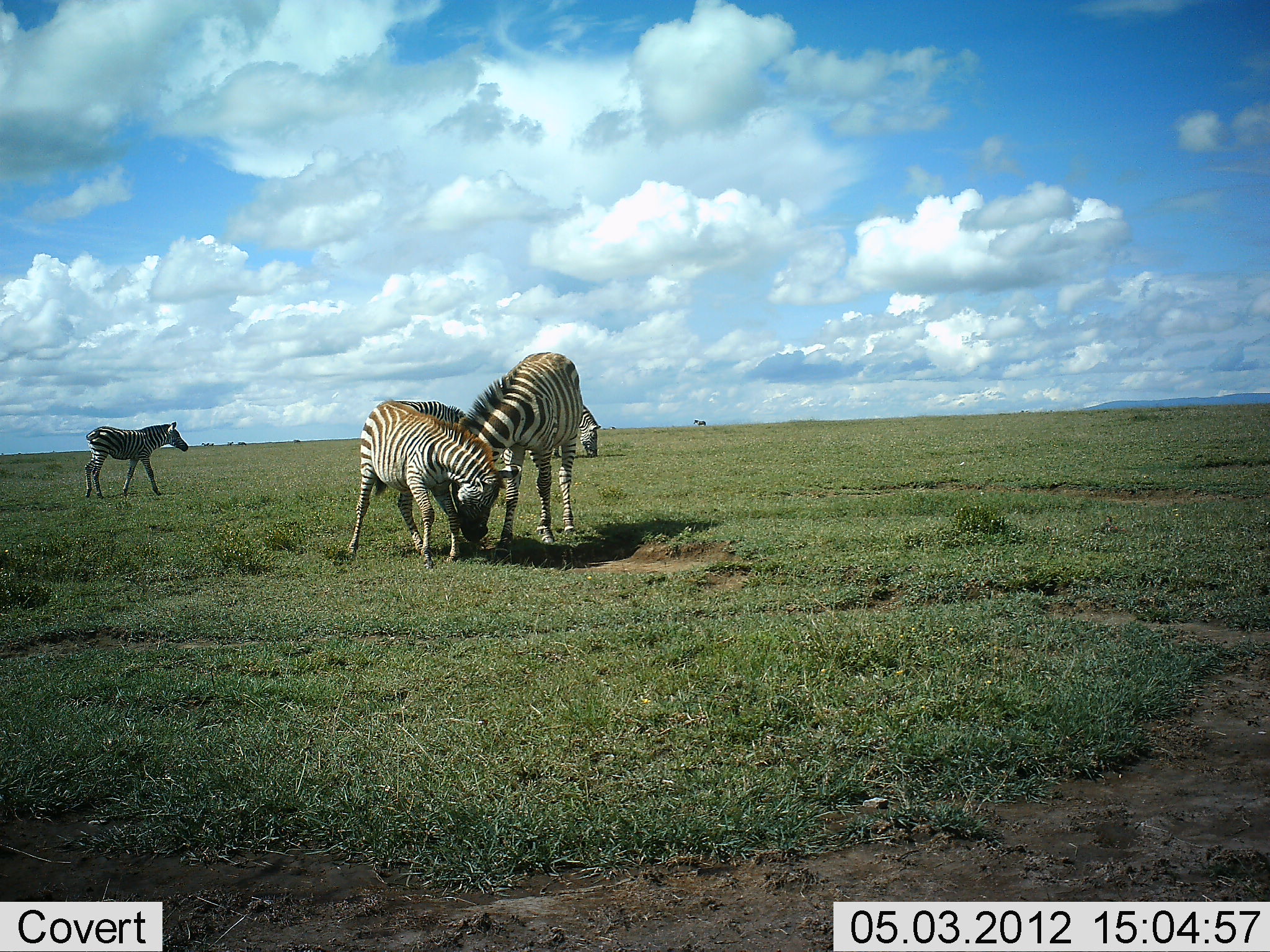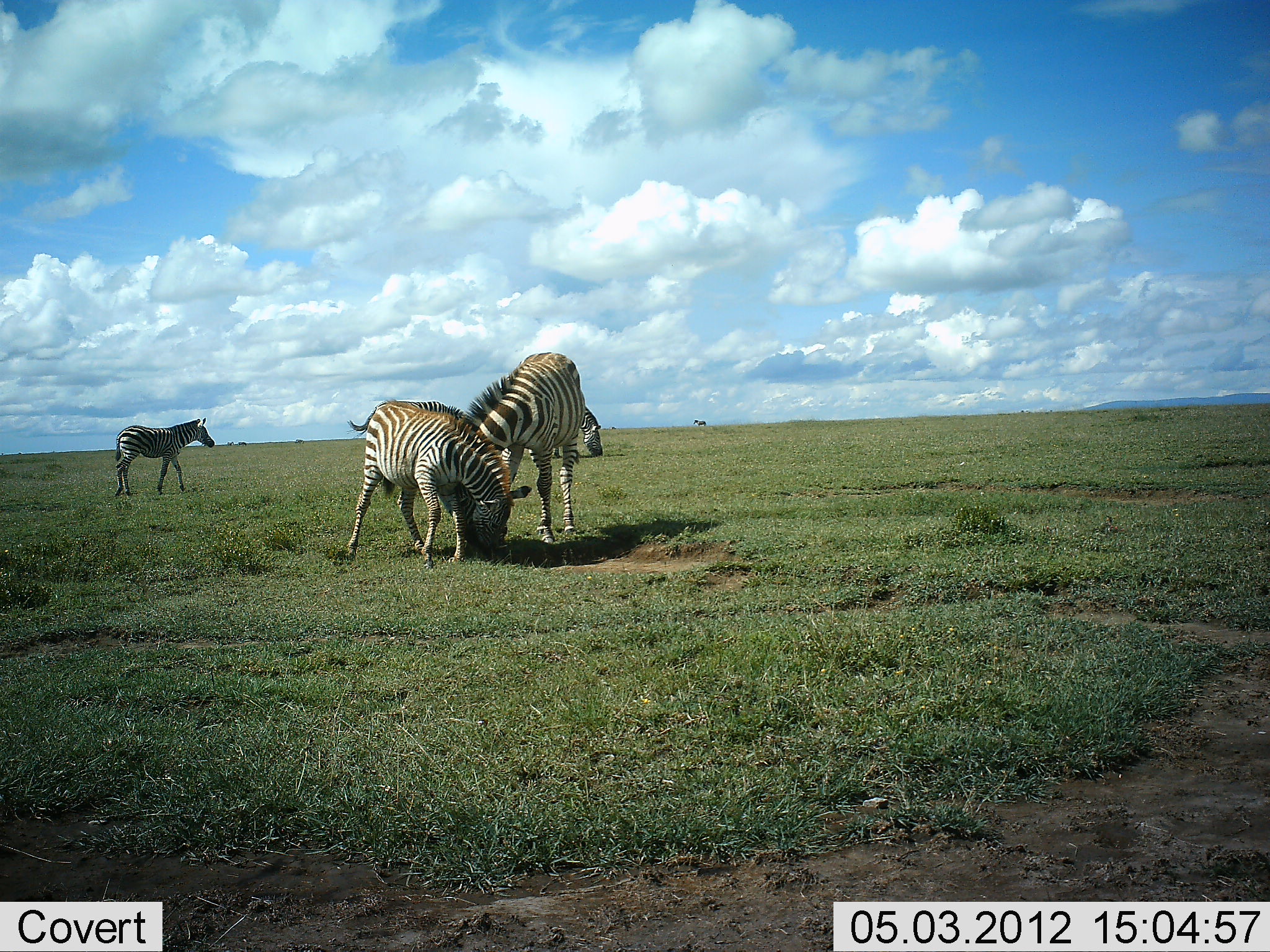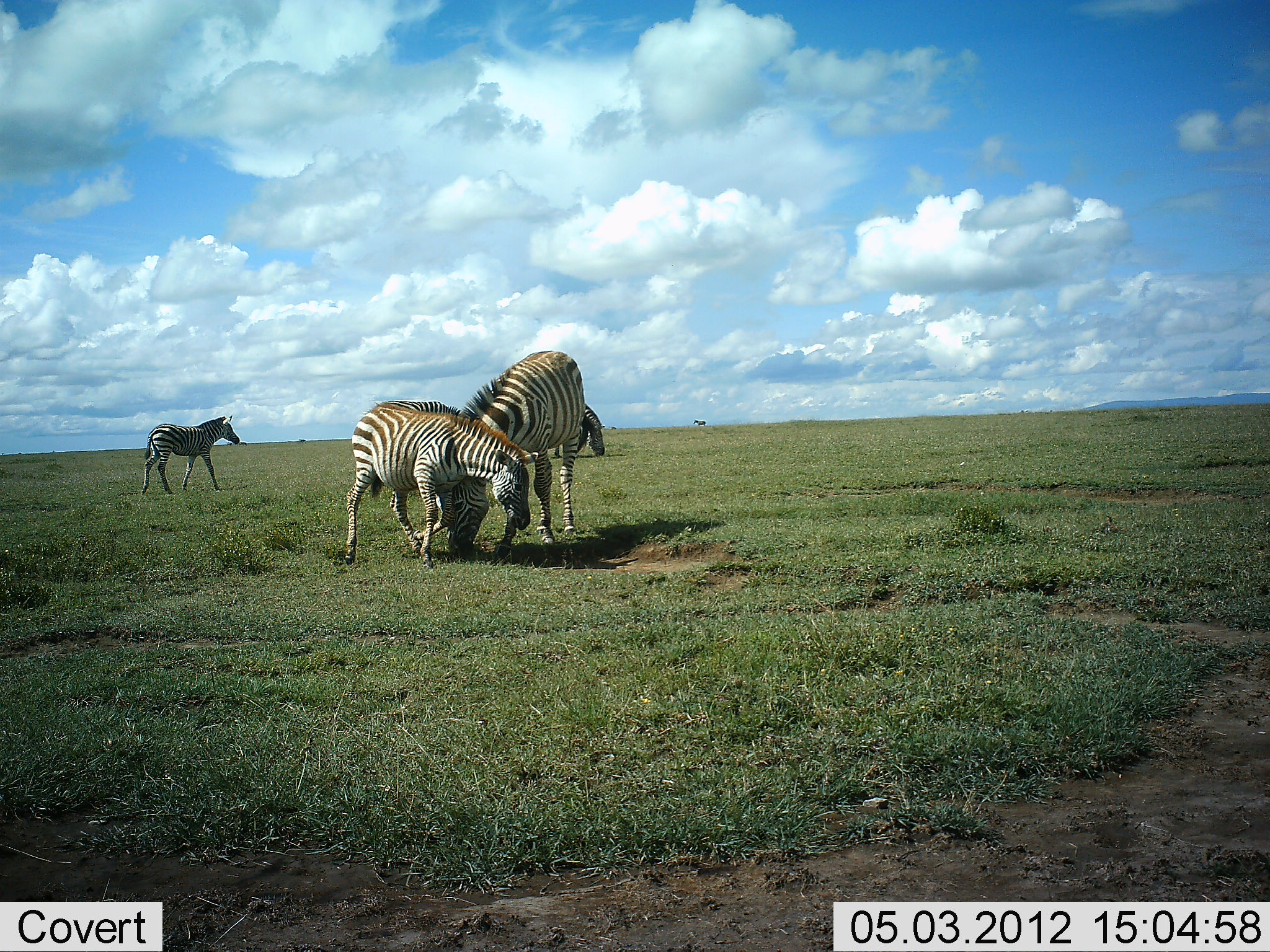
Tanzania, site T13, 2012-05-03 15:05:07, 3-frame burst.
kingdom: Animalia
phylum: Chordata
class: Mammalia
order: Perissodactyla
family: Equidae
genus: Equus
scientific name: Equus quagga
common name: plains zebra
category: zebra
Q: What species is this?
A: Zebra (plains zebra) (Equus quagga).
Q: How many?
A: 4.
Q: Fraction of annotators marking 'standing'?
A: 50%.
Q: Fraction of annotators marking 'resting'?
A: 0%.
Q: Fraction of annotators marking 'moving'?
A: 40%.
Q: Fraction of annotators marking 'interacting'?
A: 50%.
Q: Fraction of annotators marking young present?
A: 30%.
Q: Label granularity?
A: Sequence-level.